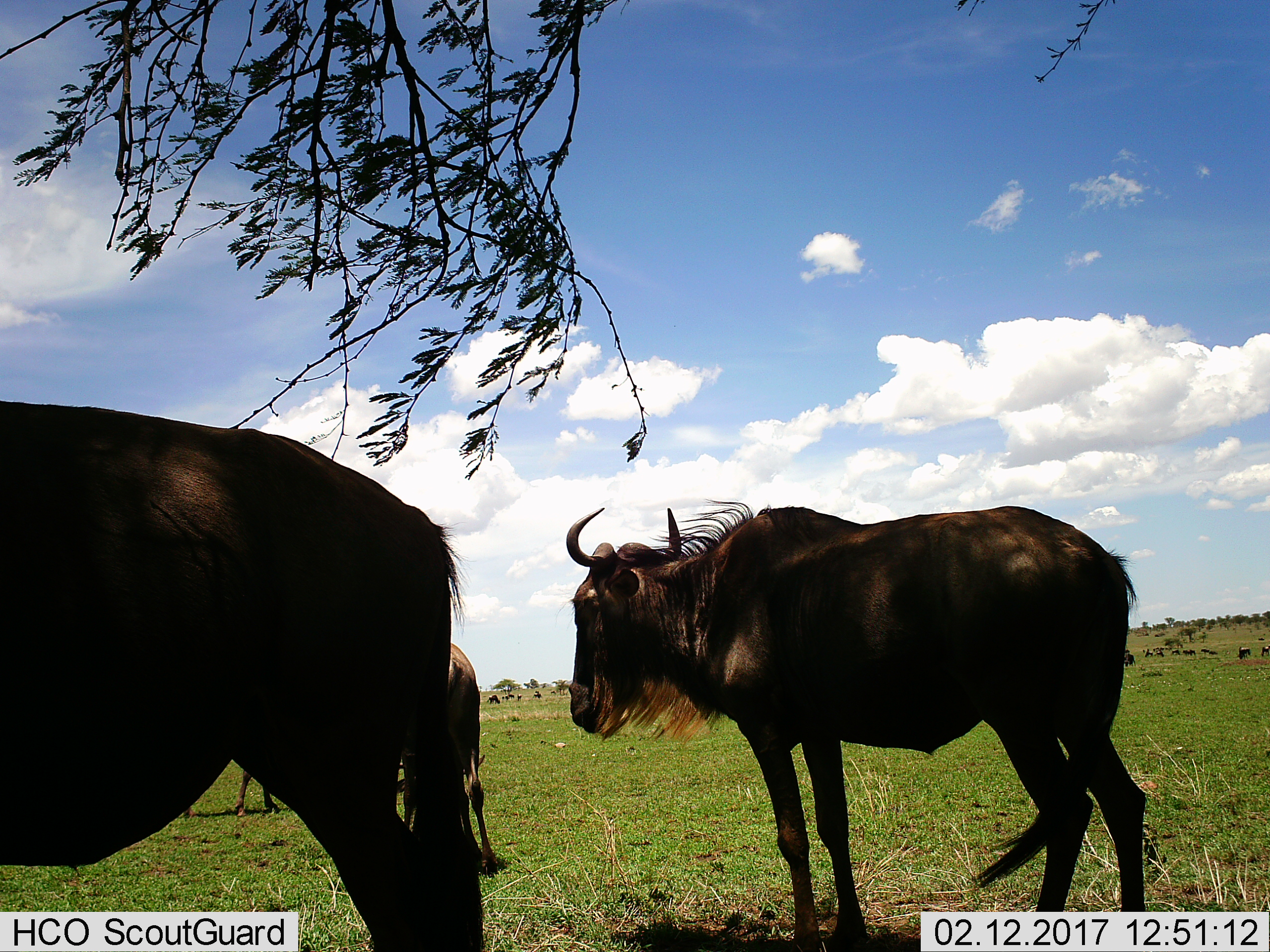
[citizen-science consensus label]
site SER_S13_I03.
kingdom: Animalia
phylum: Chordata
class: Mammalia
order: Artiodactyla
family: Bovidae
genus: Connochaetes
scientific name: Connochaetes taurinus taurinus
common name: blue wildebeest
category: wildebeestblue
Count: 11-50.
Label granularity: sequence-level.